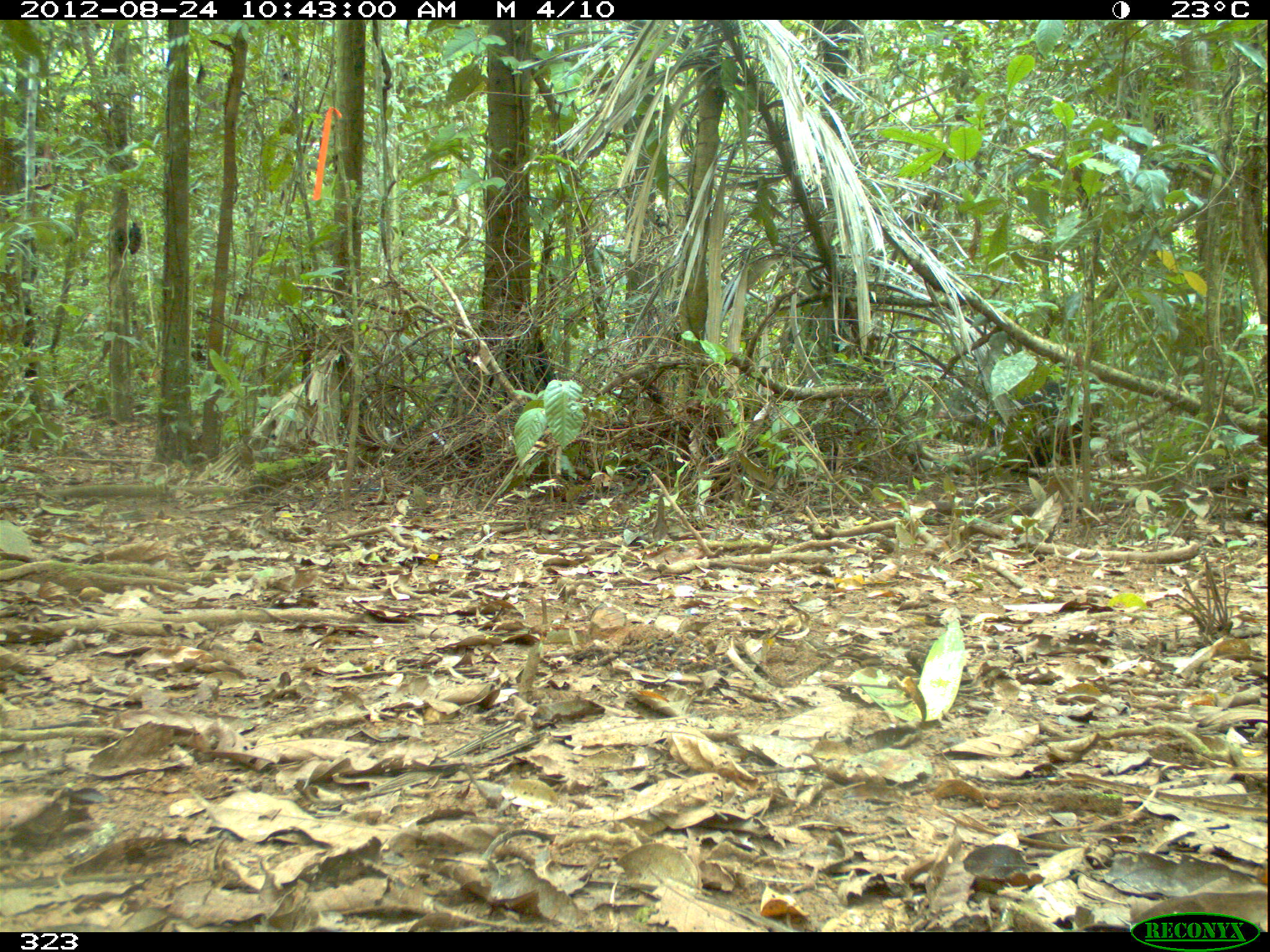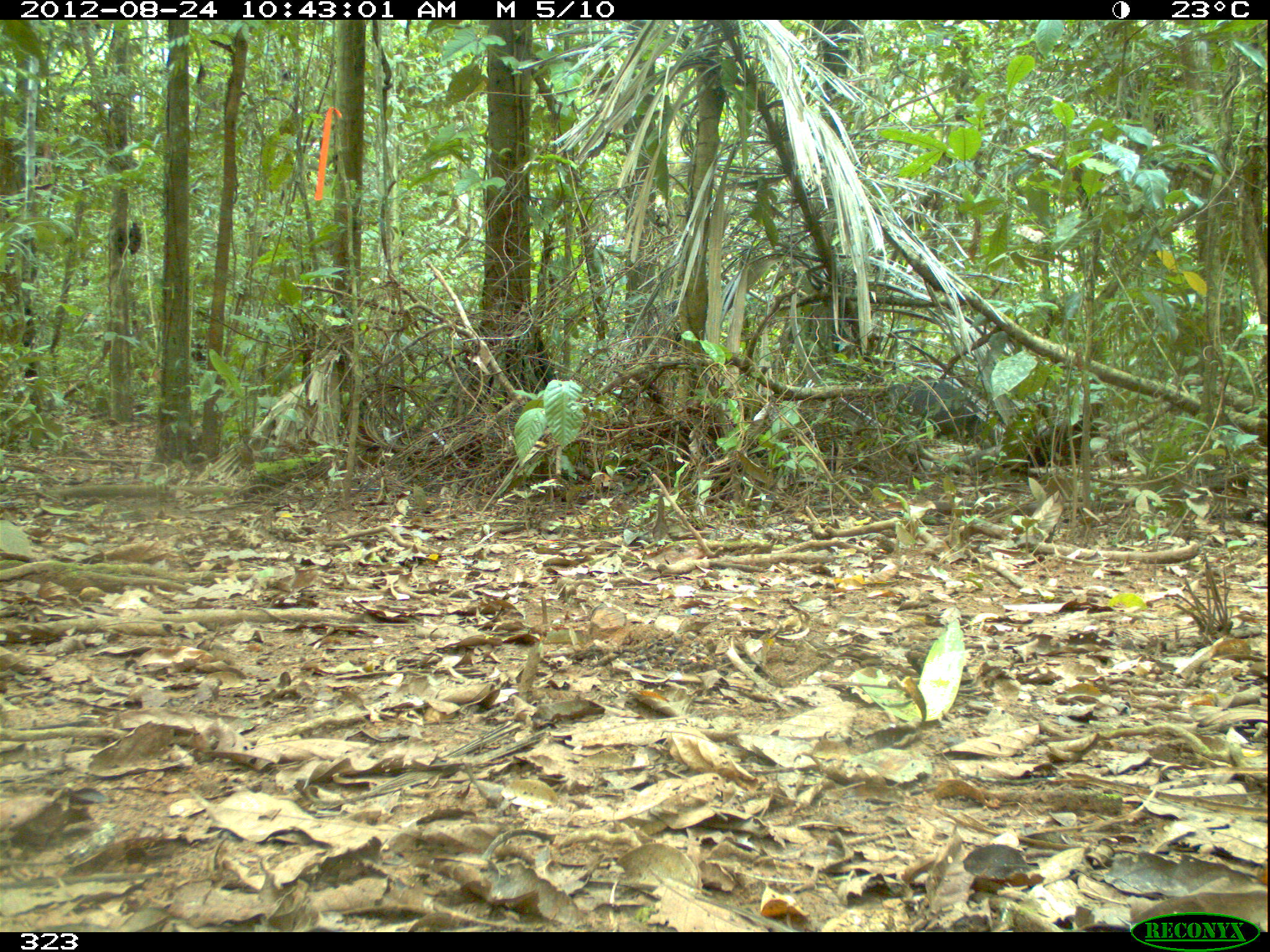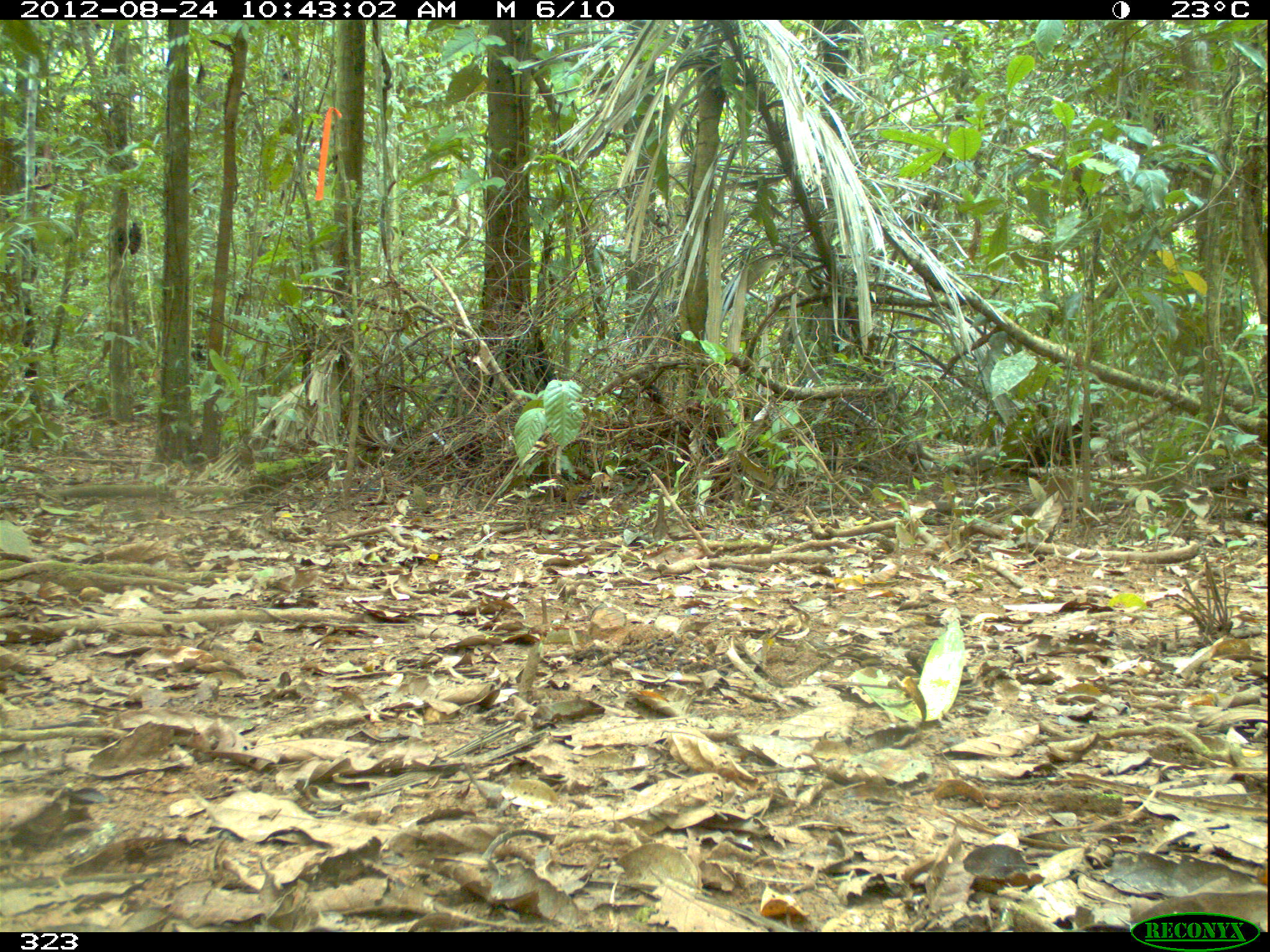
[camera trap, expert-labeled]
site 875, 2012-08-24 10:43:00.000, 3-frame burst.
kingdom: Animalia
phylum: Chordata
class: Mammalia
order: Artiodactyla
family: Tayassuidae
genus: Tayassu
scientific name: Tayassu pecari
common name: white-lipped peccary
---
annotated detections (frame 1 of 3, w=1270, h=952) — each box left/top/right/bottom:
tayassu pecari: 991/367/1102/468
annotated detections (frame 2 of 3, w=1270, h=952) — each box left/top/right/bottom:
tayassu pecari: 881/380/980/440; 1025/400/1106/468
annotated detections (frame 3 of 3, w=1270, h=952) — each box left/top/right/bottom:
tayassu pecari: 1023/400/1106/478